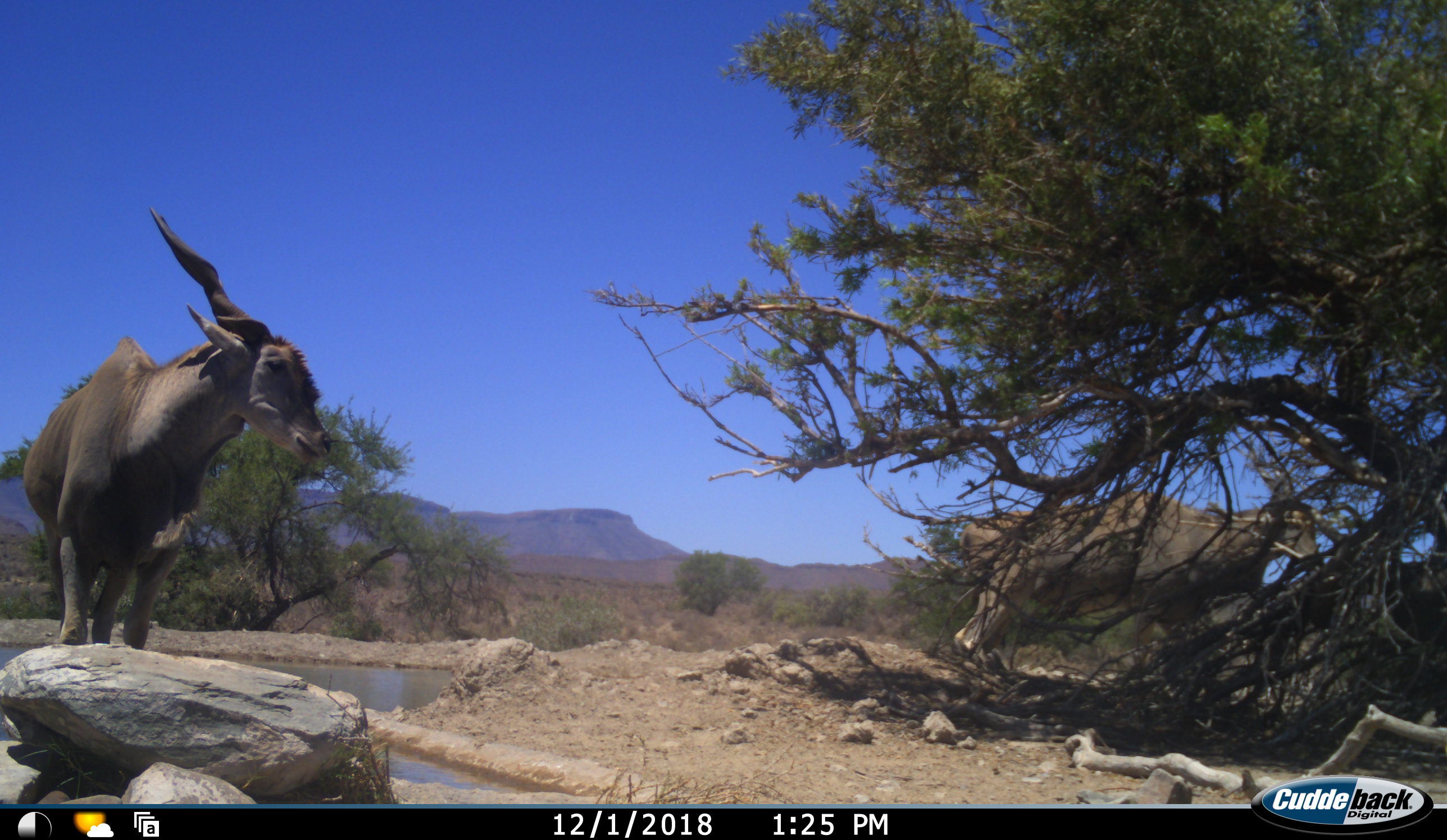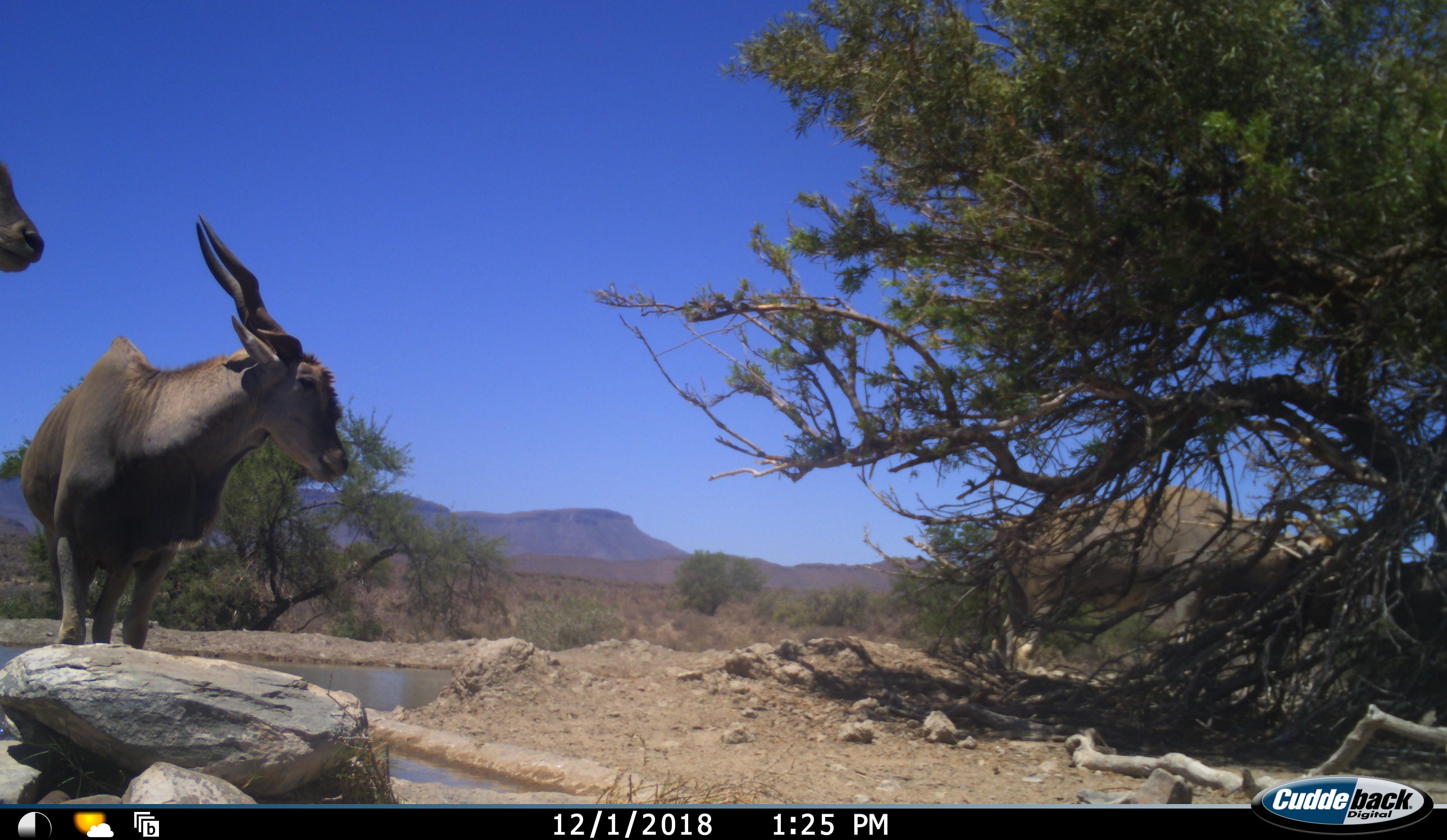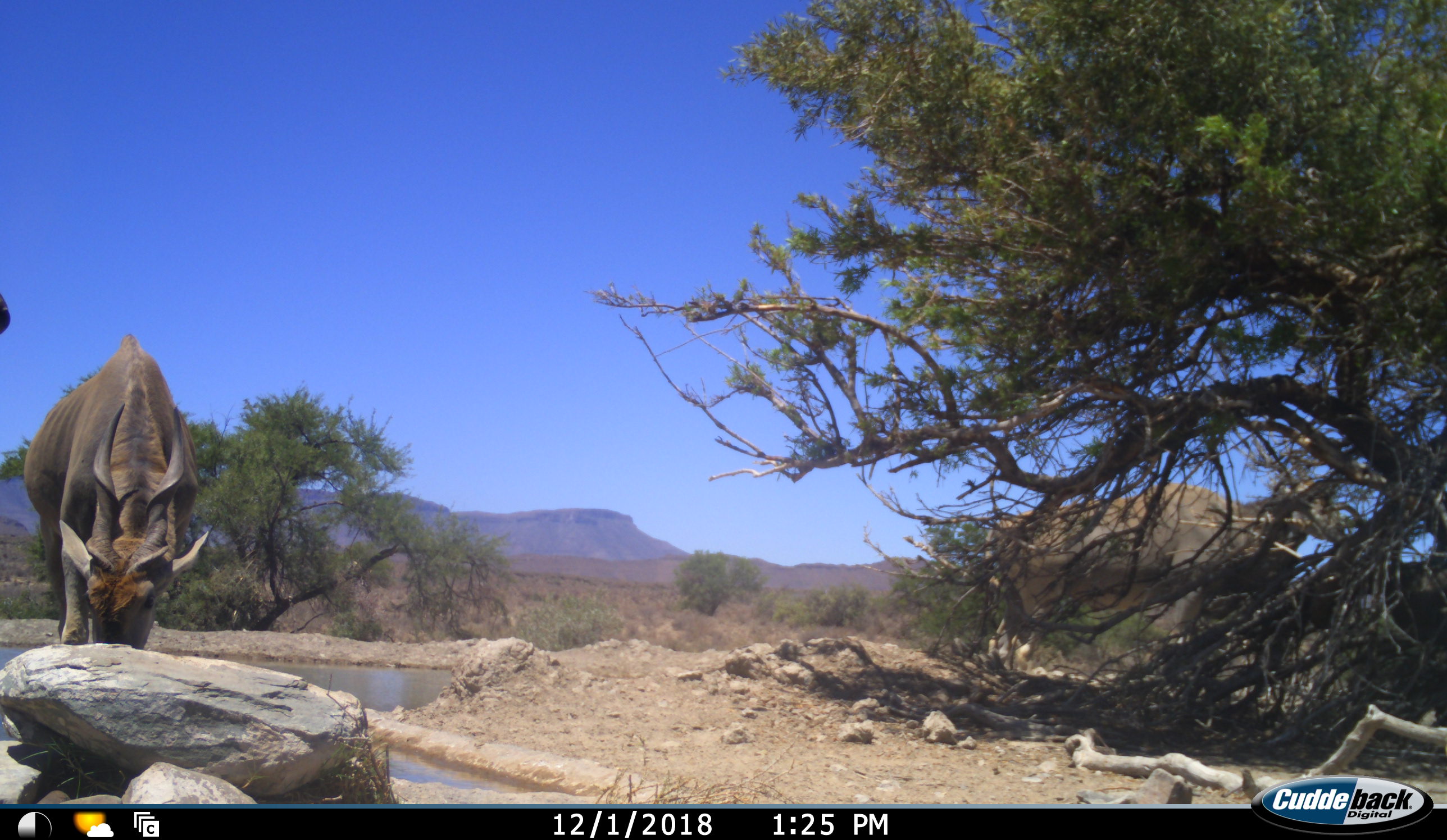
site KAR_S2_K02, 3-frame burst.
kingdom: Animalia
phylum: Chordata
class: Mammalia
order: Artiodactyla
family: Bovidae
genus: Tragelaphus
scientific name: Tragelaphus oryx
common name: eland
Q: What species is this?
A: Eland (Tragelaphus oryx).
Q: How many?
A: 3.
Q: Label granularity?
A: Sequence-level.